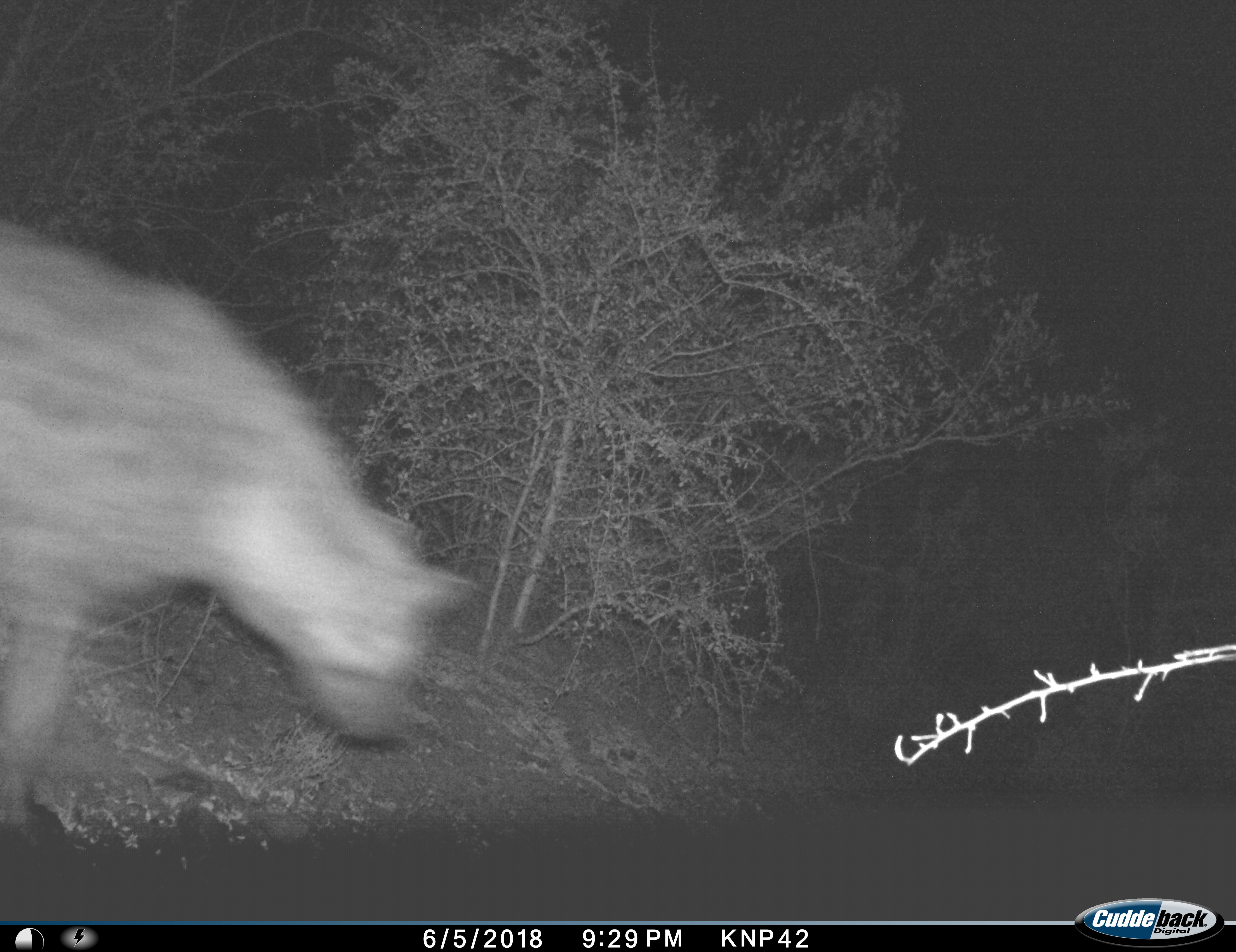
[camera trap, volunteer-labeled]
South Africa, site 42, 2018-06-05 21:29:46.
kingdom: Animalia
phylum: Chordata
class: Mammalia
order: Carnivora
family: Hyaenidae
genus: Crocuta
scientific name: Crocuta crocuta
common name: spotted hyena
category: hyenaspotted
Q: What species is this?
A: Hyenaspotted (spotted hyena) (Crocuta crocuta).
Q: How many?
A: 1.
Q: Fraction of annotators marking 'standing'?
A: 20%.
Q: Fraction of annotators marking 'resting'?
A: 0%.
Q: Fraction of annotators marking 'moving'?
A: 80%.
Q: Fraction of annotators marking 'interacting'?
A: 0%.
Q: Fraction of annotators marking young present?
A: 0%.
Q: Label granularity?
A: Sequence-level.